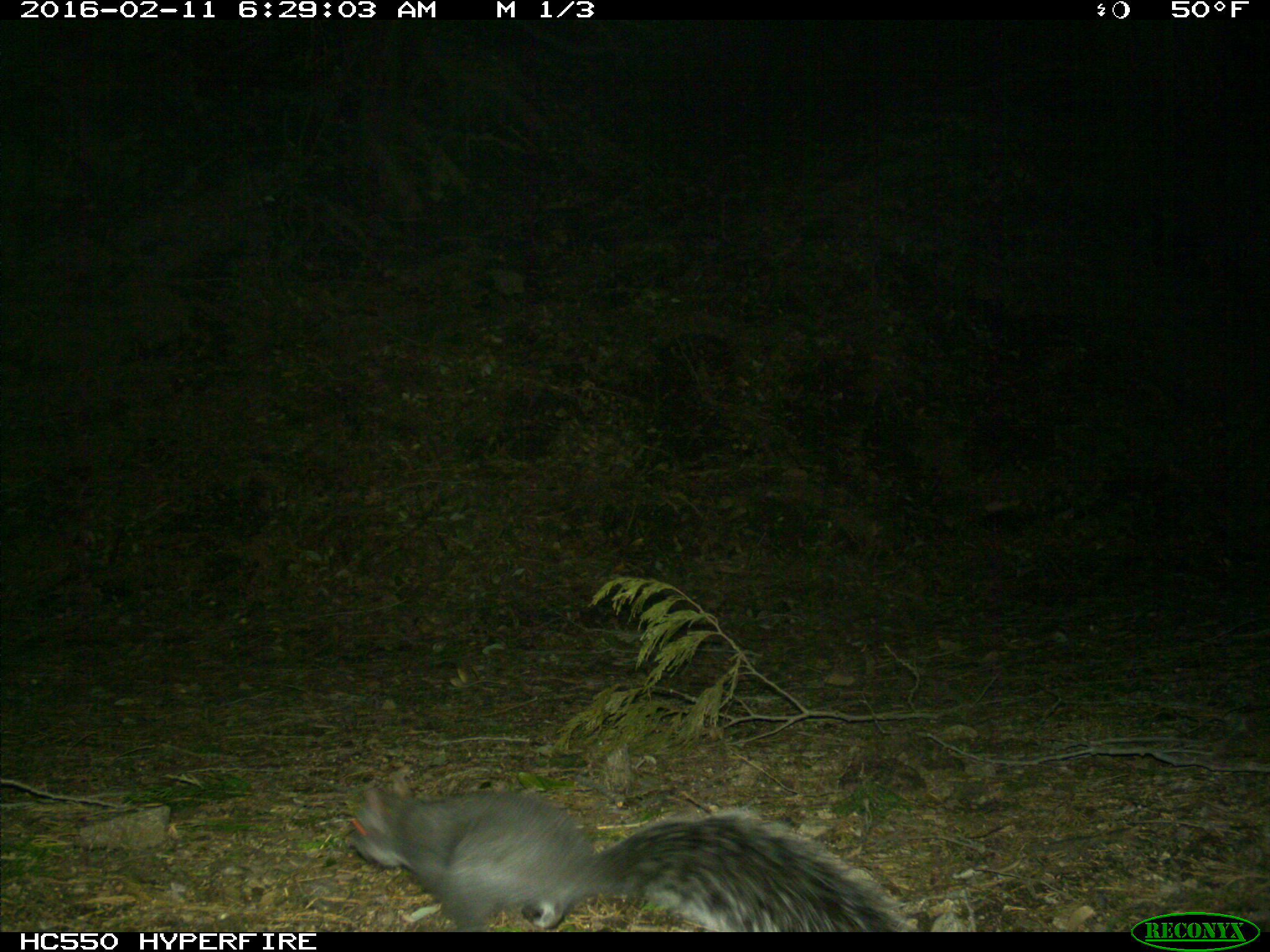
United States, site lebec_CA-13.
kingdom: Animalia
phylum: Chordata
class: Mammalia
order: Rodentia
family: Sciuridae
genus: Sciurus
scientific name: Sciurus carolinensis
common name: eastern gray squirrel